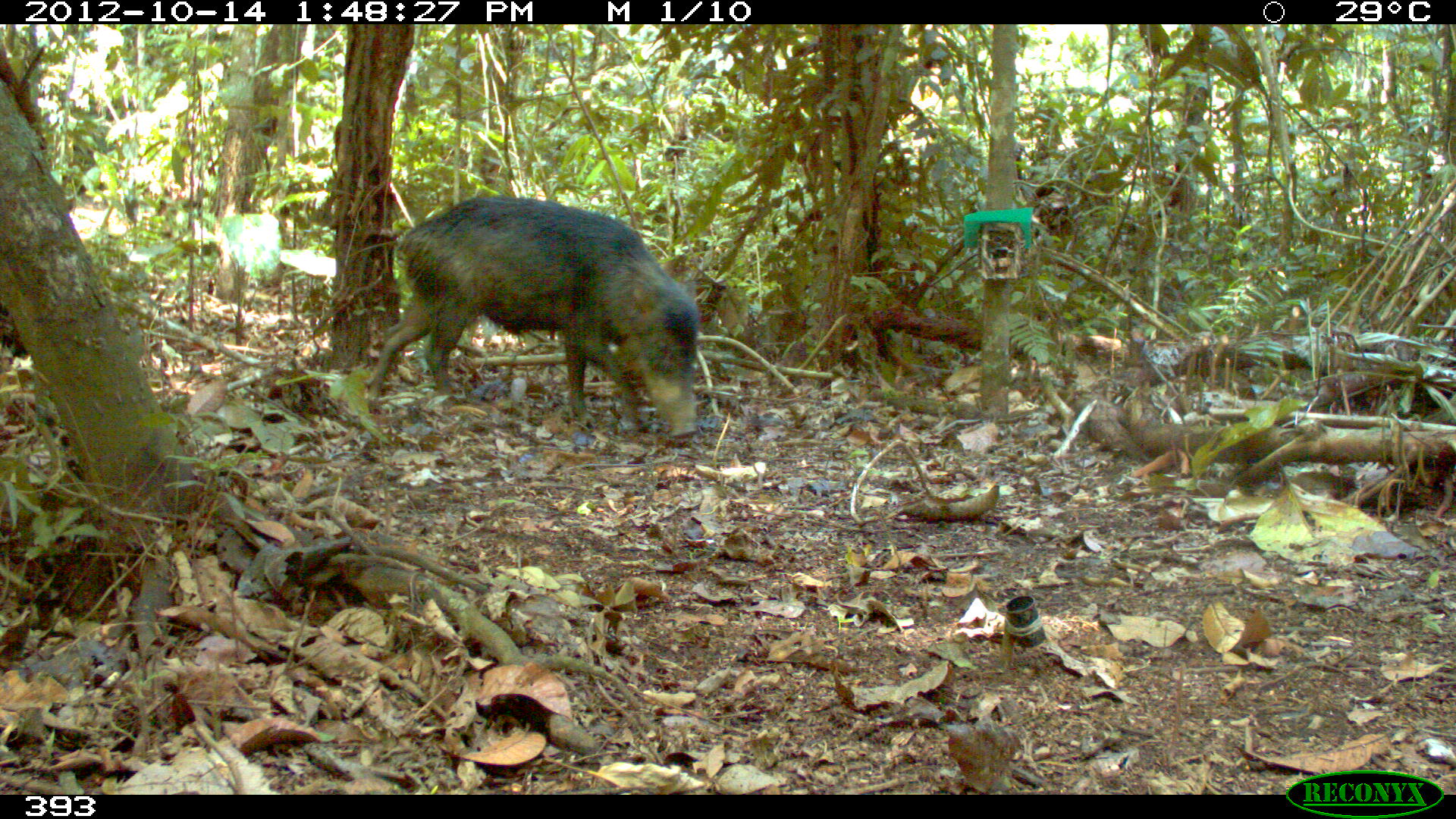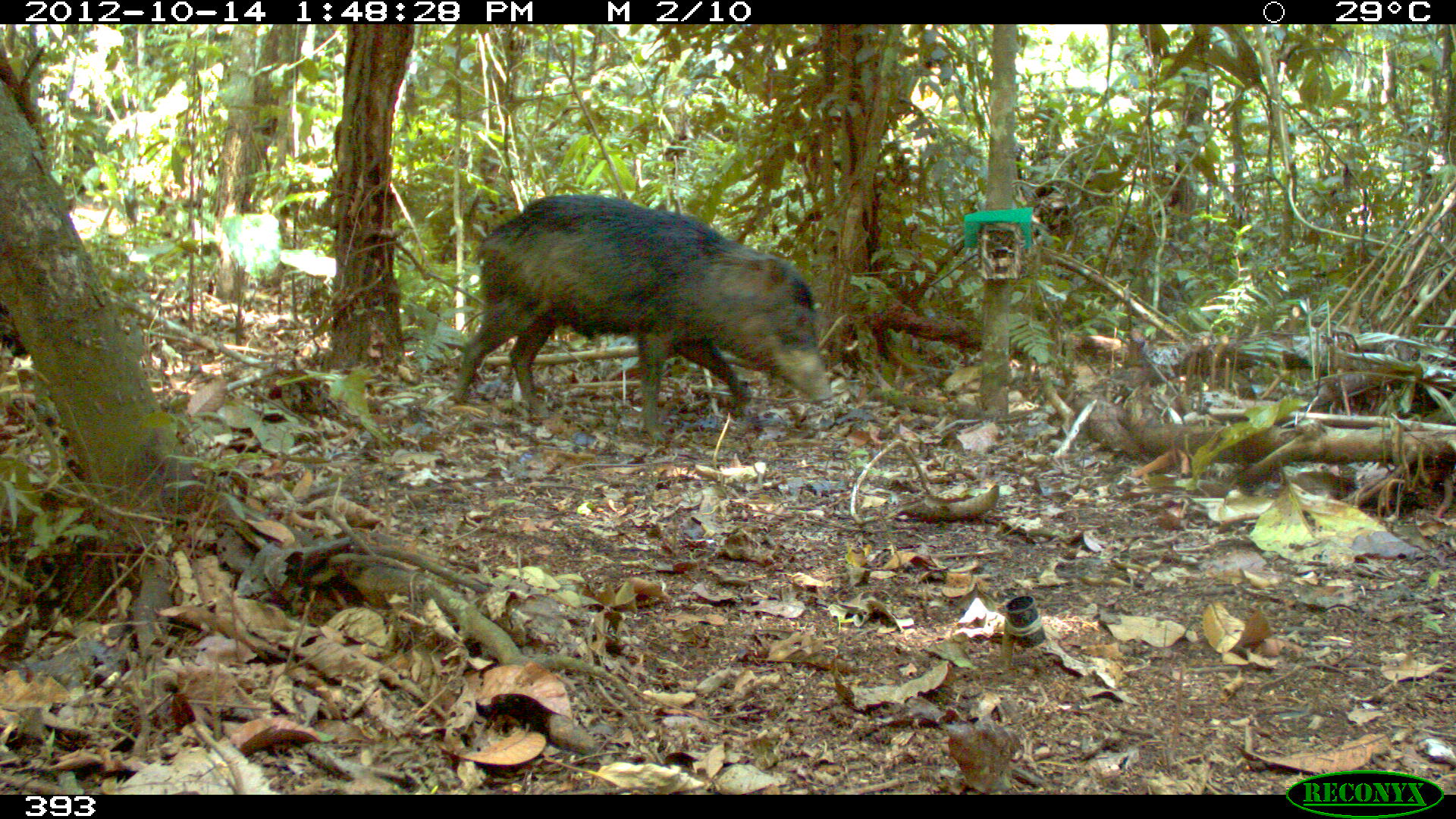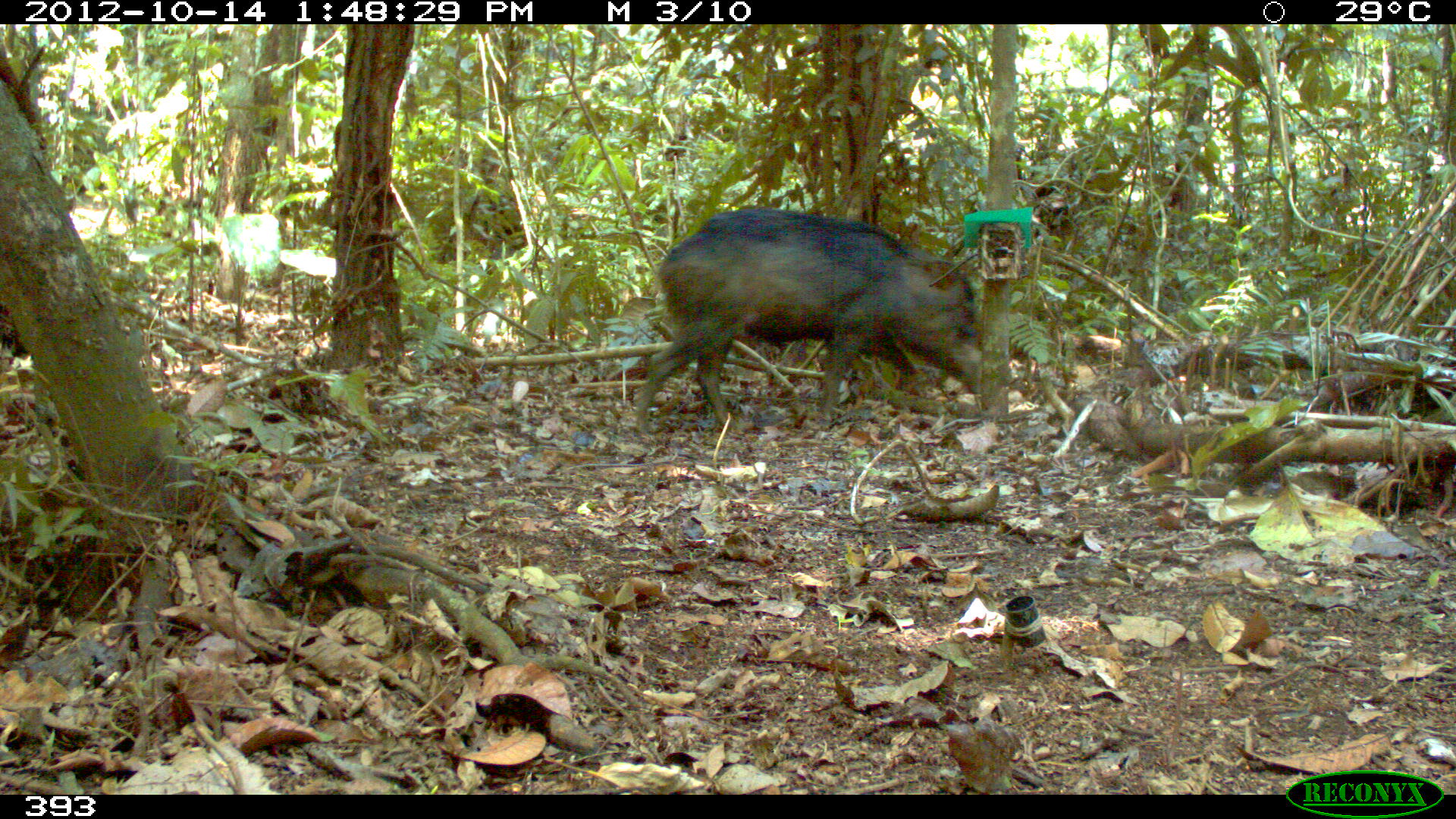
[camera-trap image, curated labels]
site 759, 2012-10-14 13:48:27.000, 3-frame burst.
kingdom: Animalia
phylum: Chordata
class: Mammalia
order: Artiodactyla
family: Tayassuidae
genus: Tayassu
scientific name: Tayassu pecari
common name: white-lipped peccary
Tayassu pecari (white-lipped peccary).